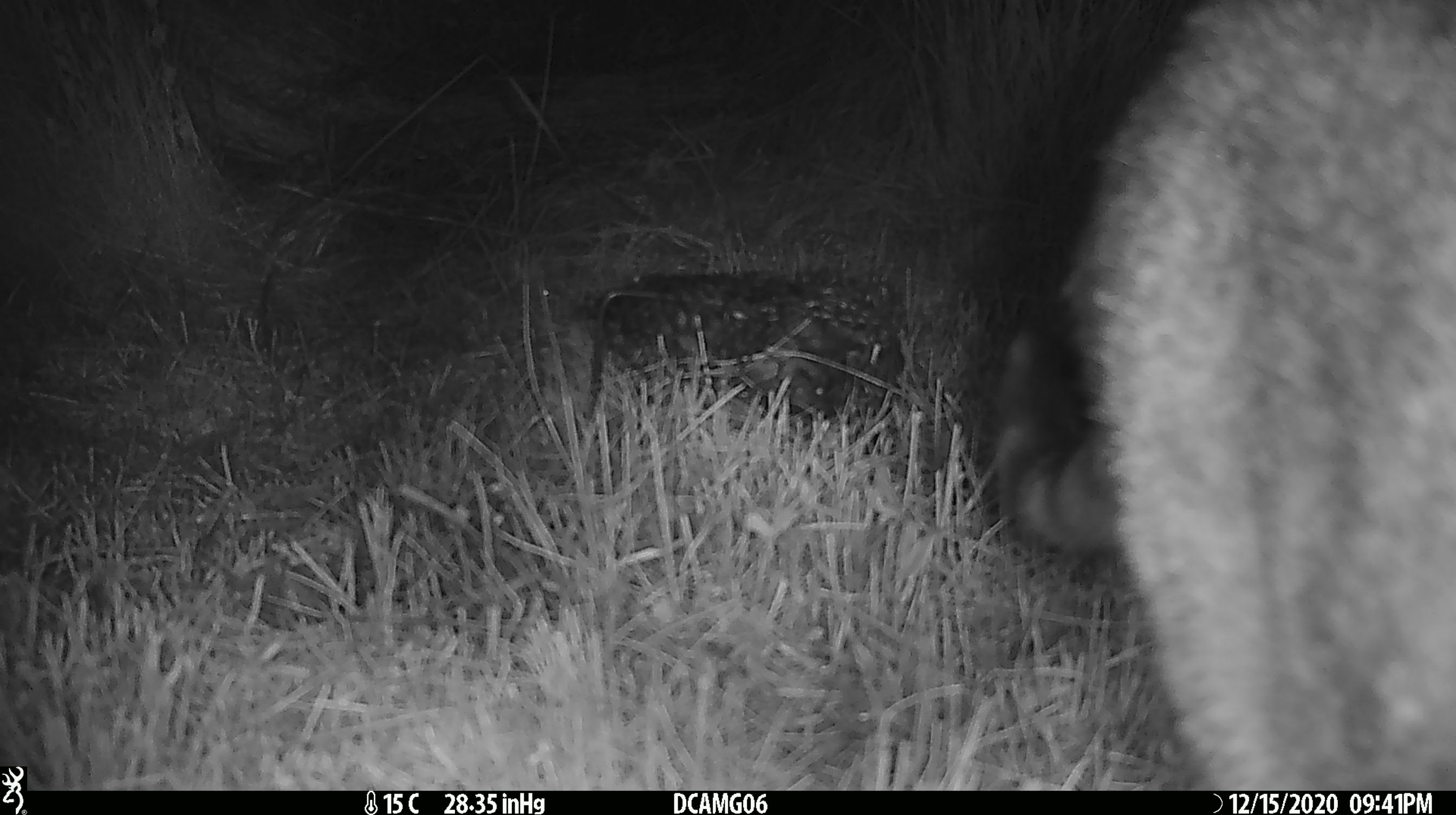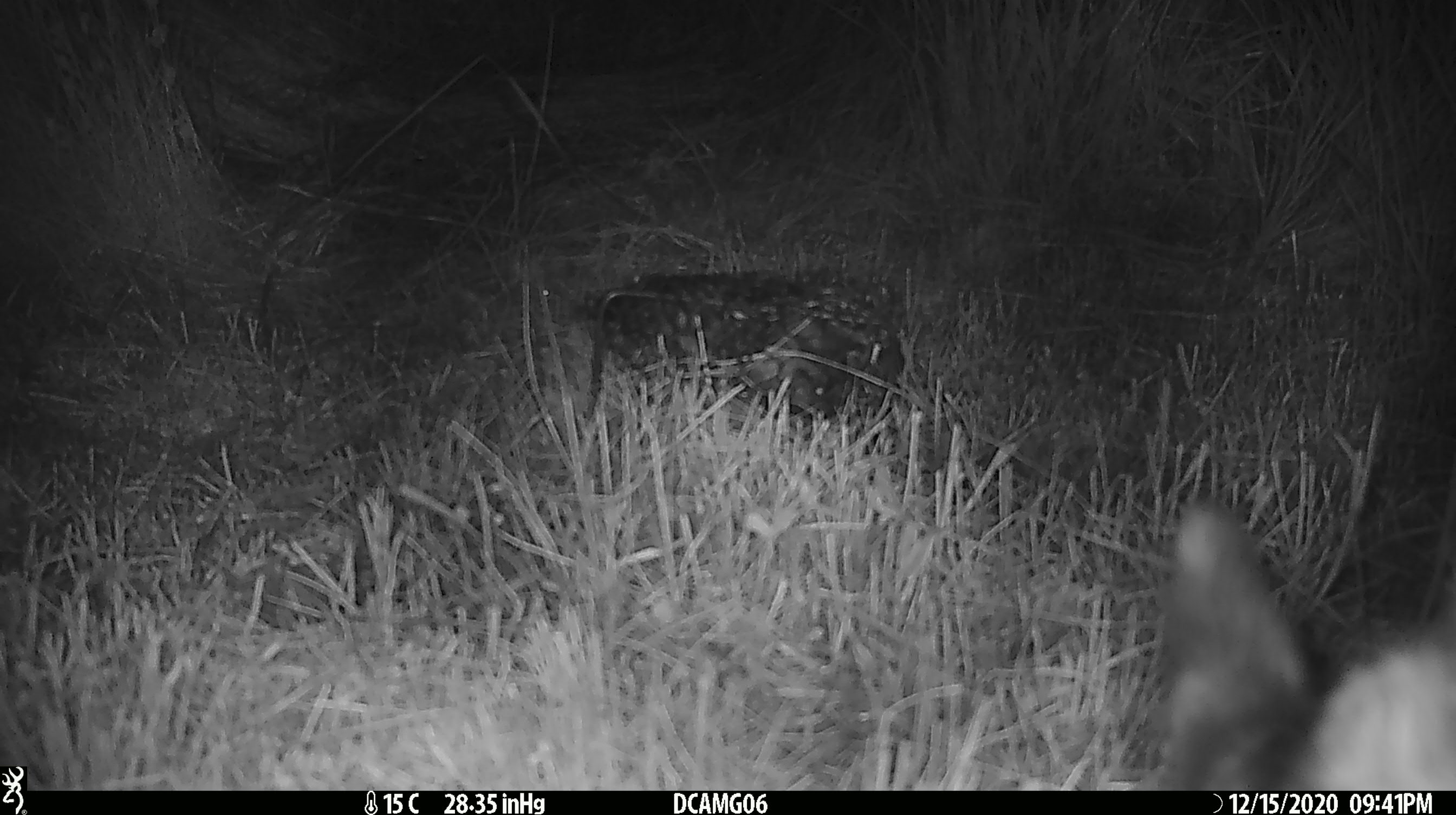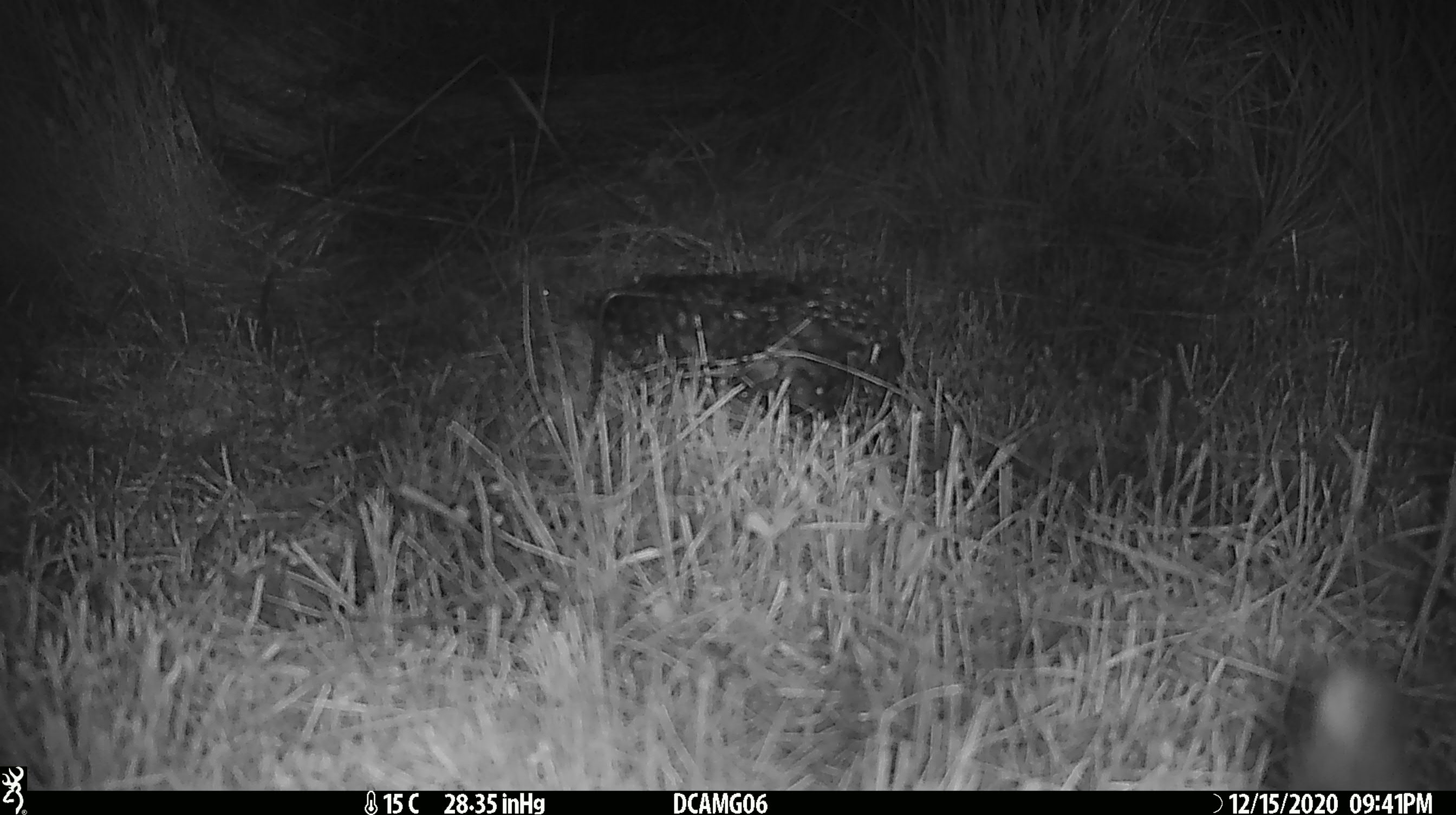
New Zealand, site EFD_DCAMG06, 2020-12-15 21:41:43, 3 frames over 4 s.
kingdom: Animalia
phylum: Chordata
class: Mammalia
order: Carnivora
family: Felidae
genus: Felis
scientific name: Felis catus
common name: domestic cat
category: cat